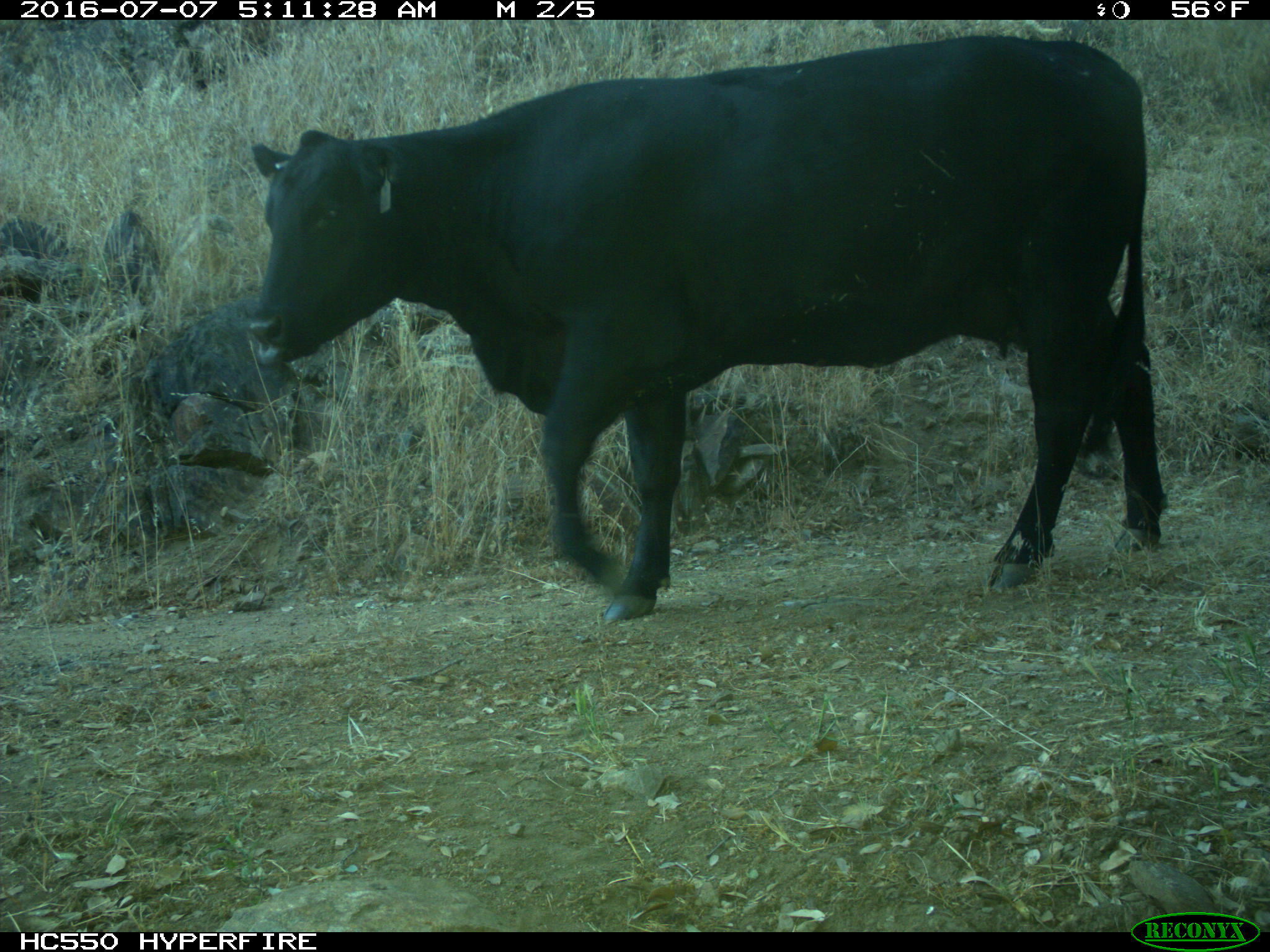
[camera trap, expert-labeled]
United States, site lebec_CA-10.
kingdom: Animalia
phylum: Chordata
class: Mammalia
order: Artiodactyla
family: Bovidae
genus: Bos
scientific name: Bos taurus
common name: domestic cow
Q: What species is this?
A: Bos taurus (domestic cow).